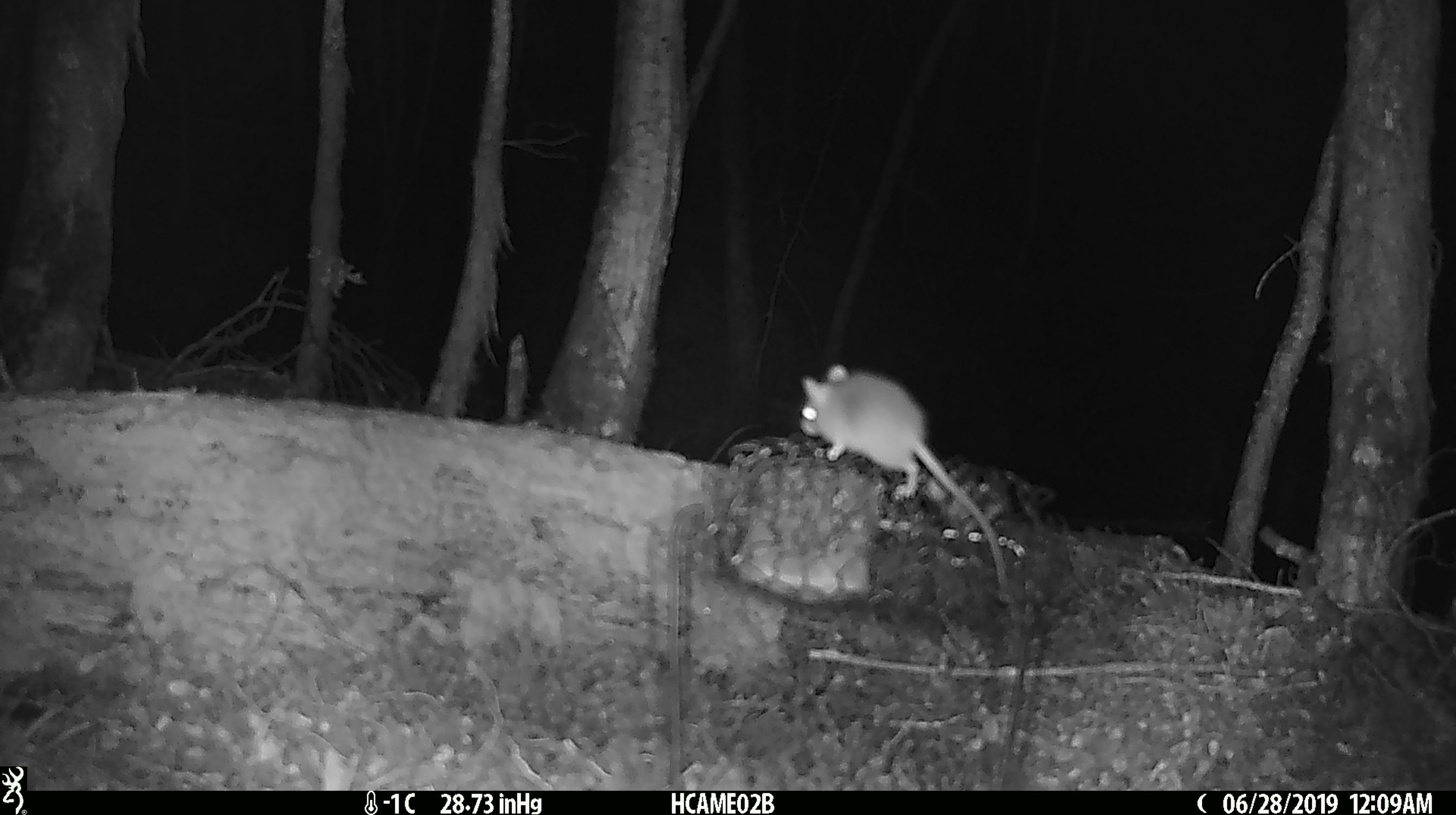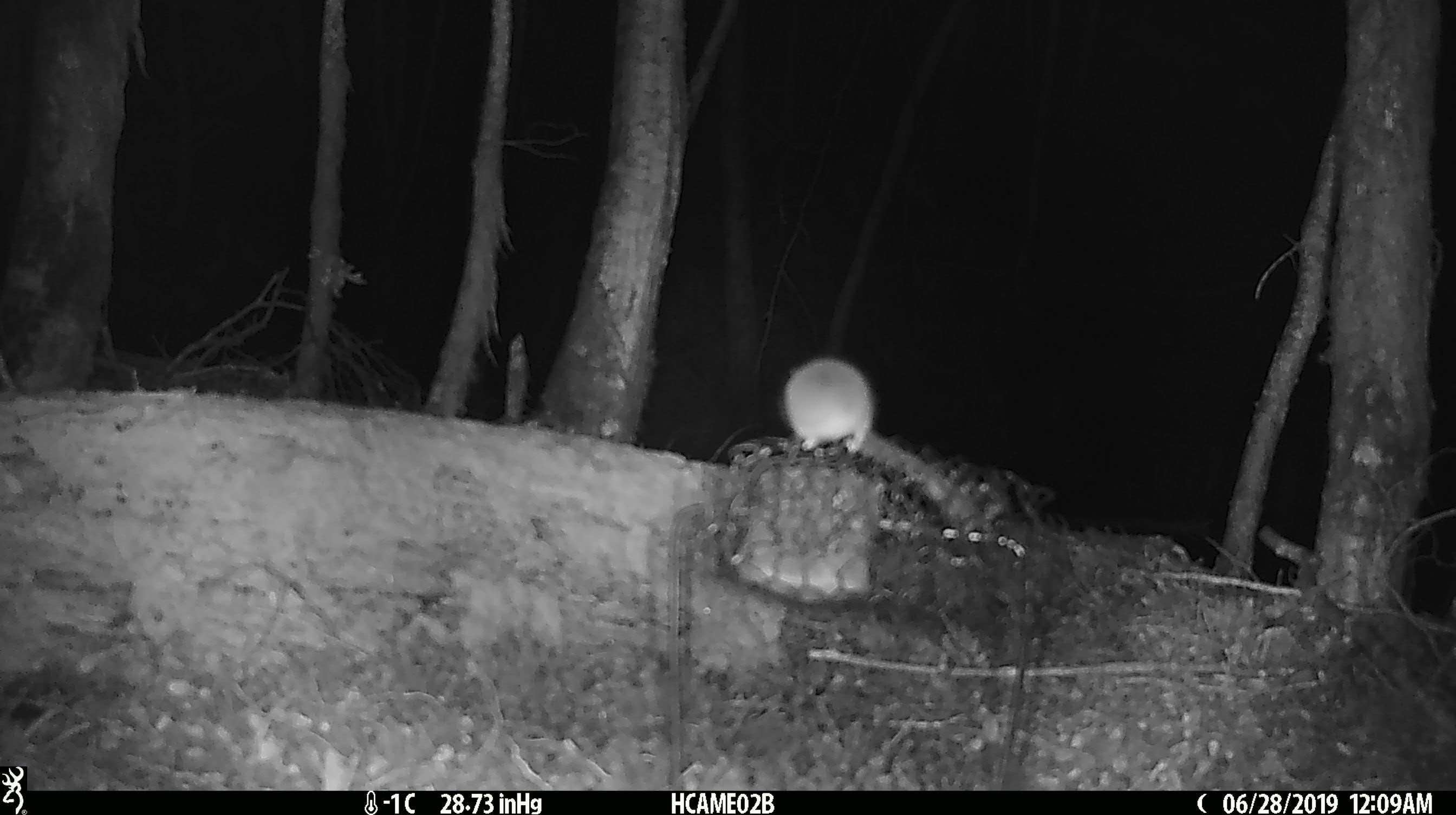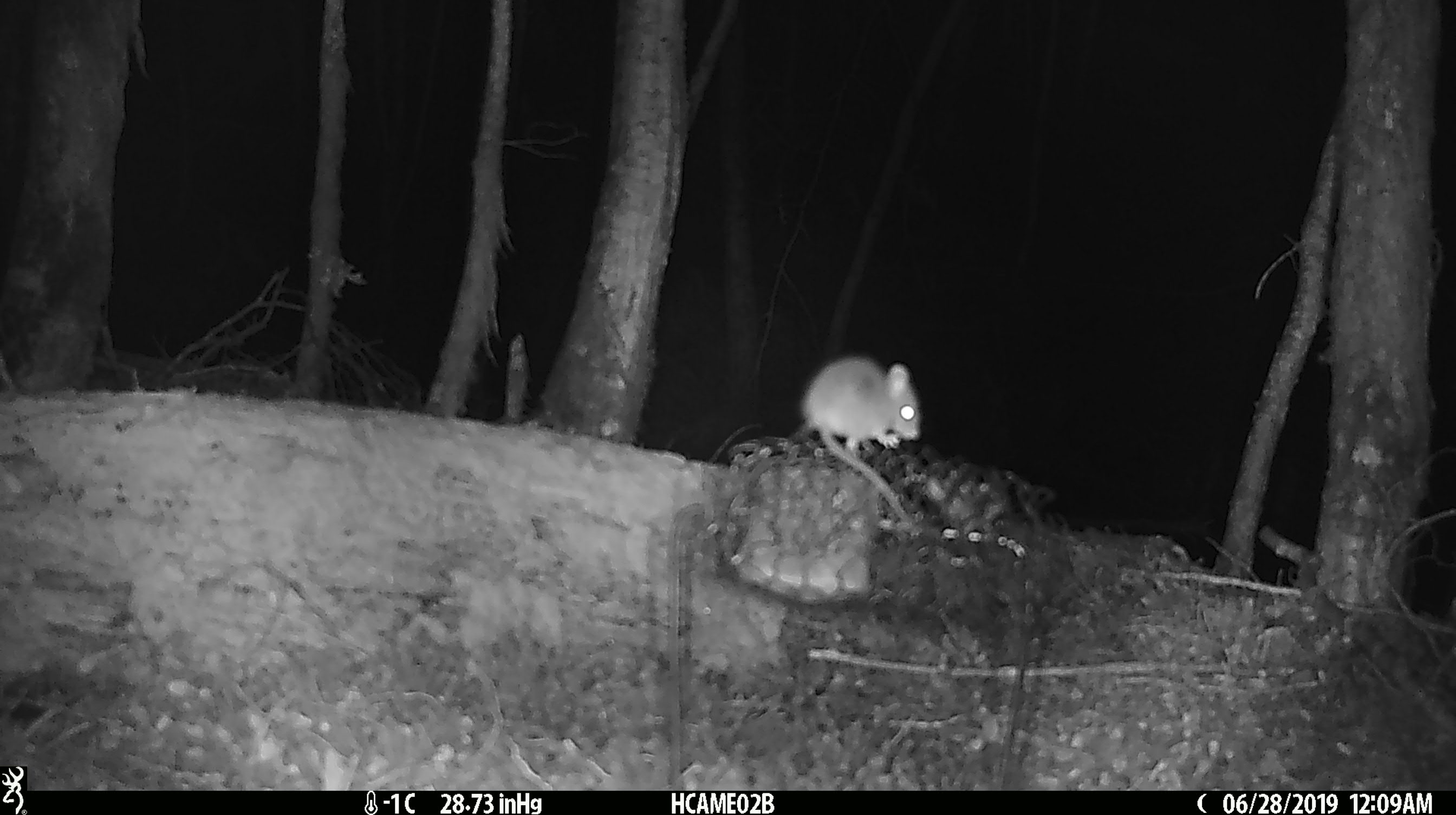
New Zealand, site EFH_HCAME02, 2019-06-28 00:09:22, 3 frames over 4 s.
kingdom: Animalia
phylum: Chordata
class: Mammalia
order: Rodentia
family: Muridae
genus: Mus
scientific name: Mus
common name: mouse